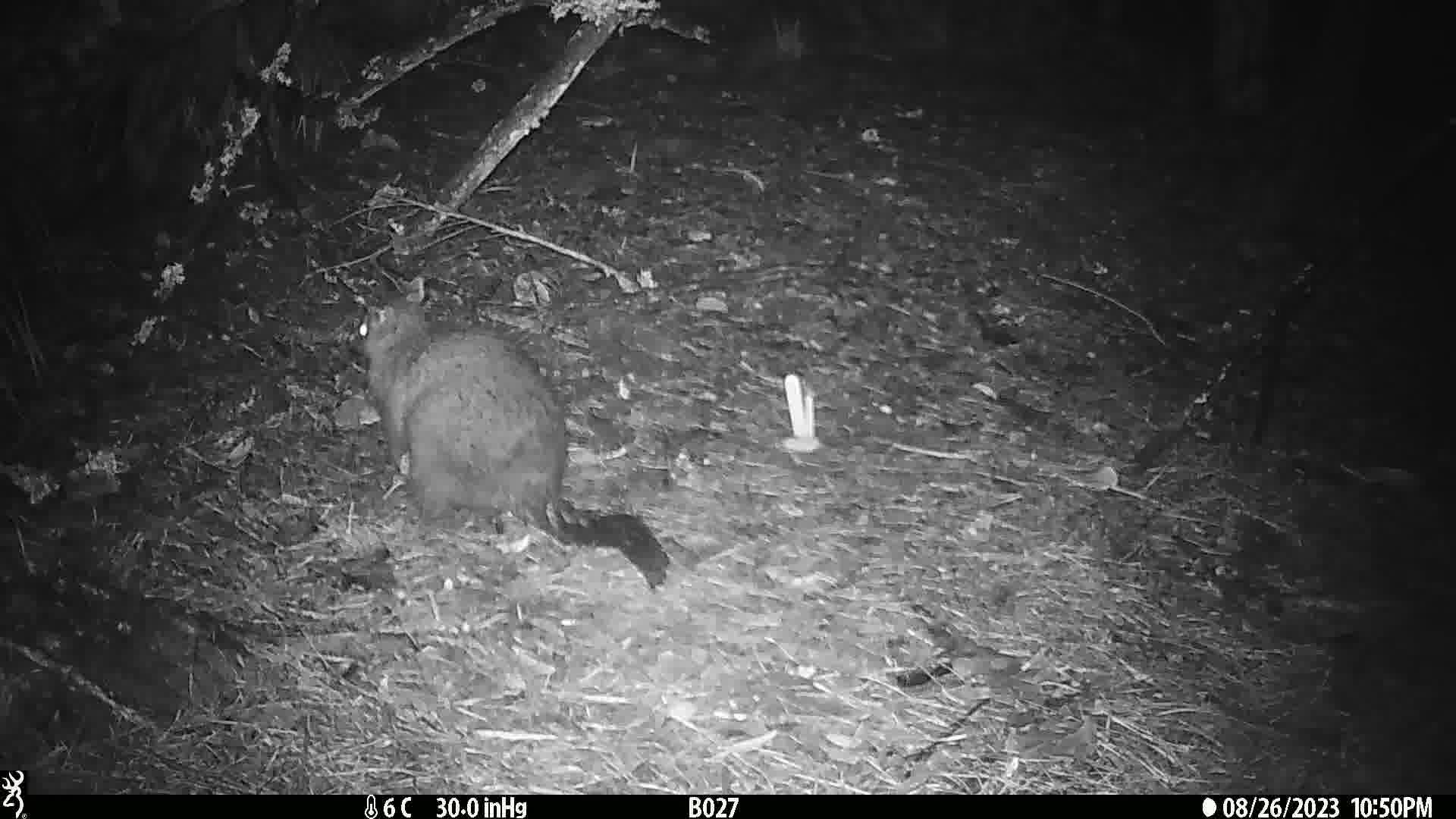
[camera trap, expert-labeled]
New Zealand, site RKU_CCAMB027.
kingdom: Animalia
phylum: Chordata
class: Mammalia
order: Diprotodontia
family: Phalangeridae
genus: Trichosurus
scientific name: Trichosurus vulpecula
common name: common brushtail possum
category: possum